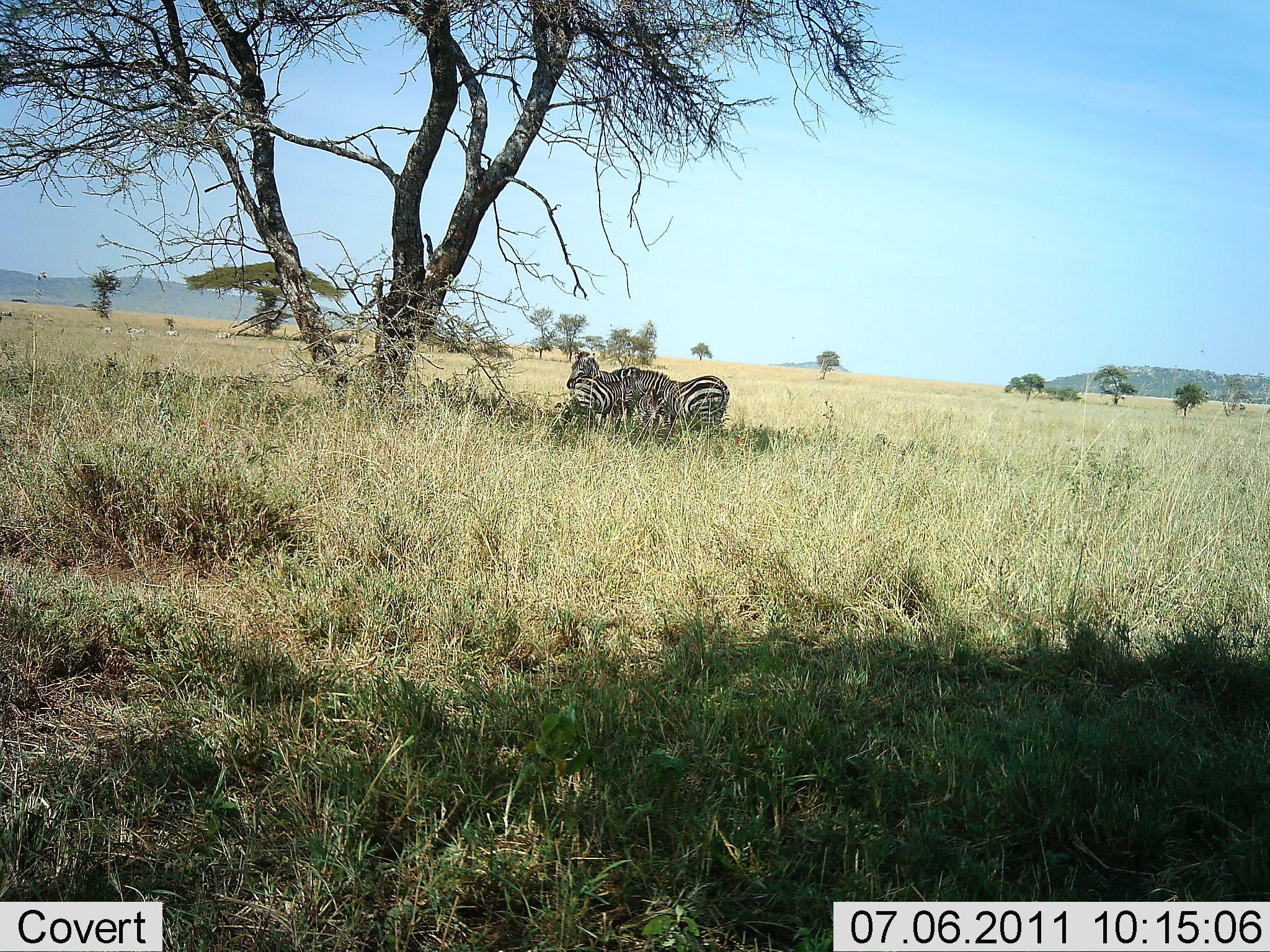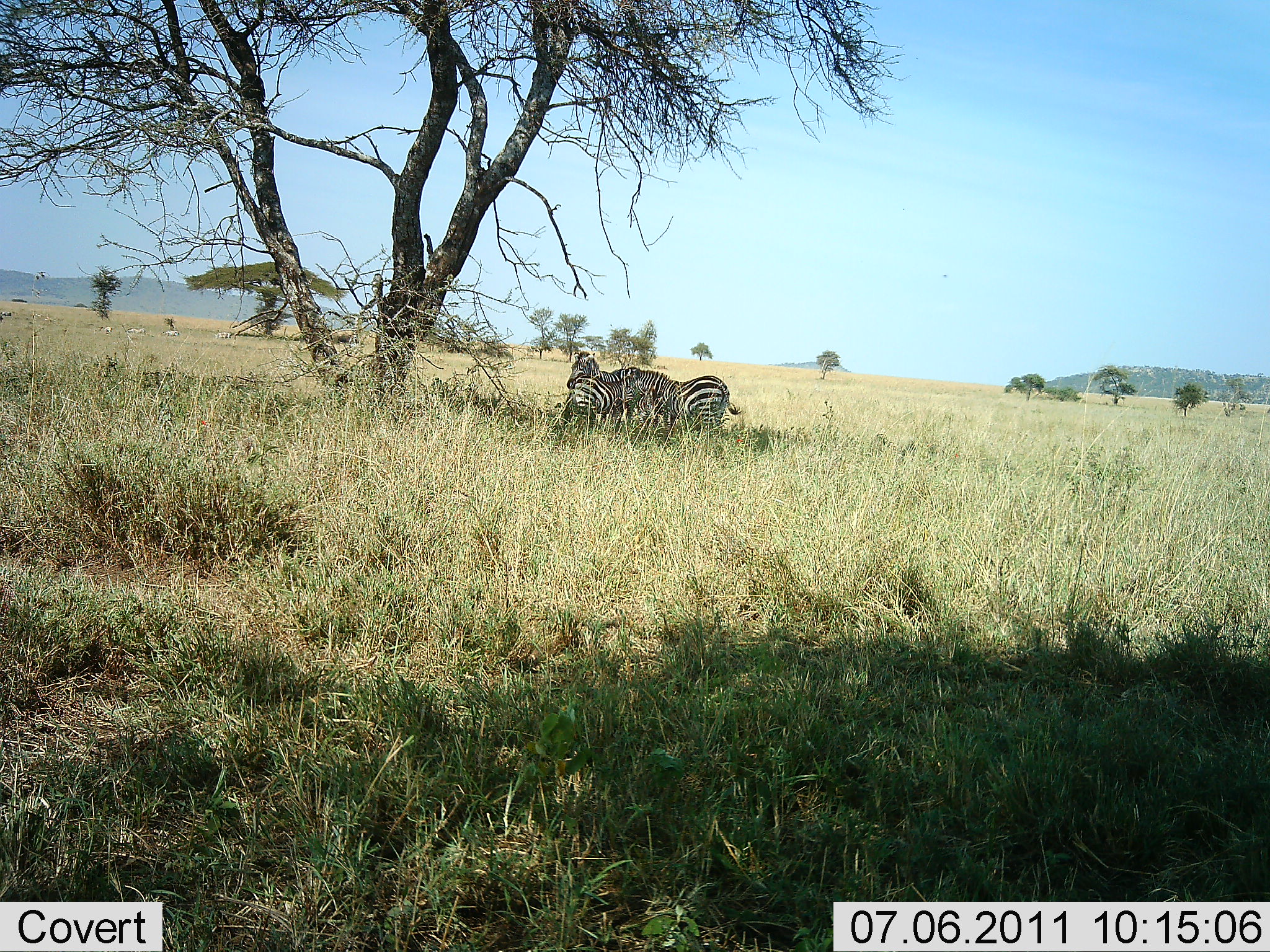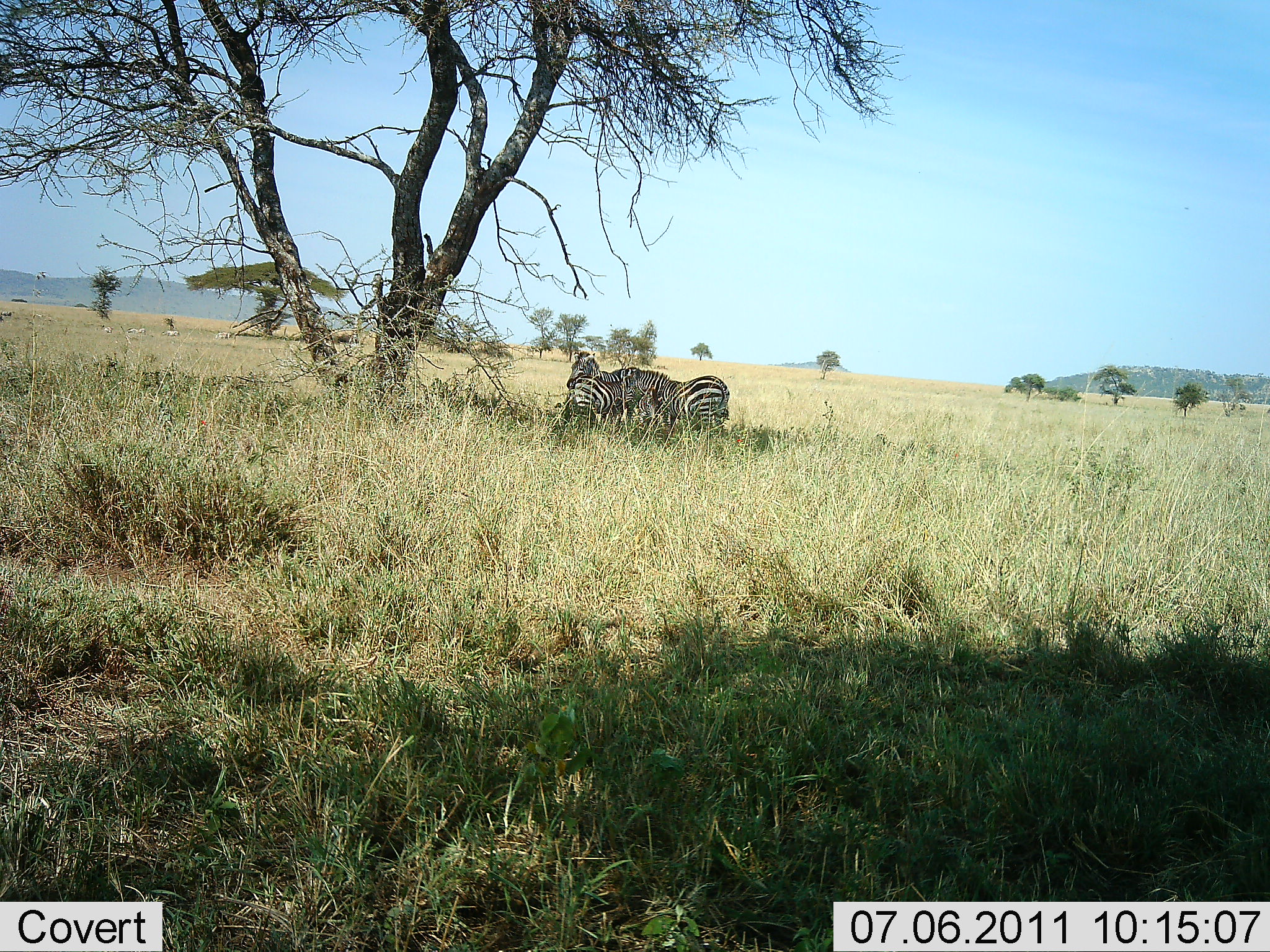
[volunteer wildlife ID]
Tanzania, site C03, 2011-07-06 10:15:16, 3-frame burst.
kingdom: Animalia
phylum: Chordata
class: Mammalia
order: Perissodactyla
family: Equidae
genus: Equus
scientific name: Equus quagga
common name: plains zebra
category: zebra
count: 3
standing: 75%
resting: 19%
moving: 6%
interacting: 6%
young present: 6%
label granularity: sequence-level